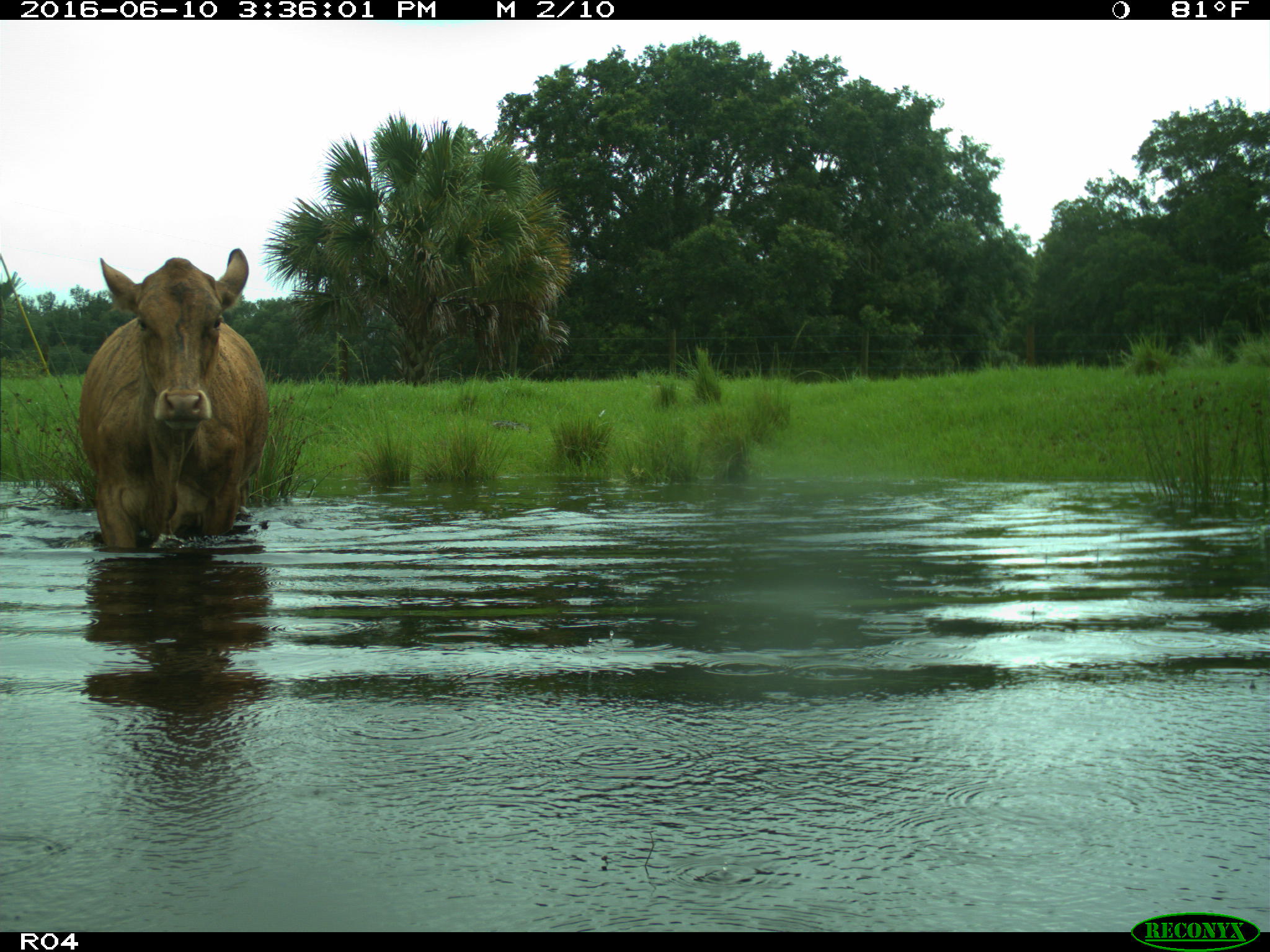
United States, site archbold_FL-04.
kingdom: Animalia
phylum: Chordata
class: Mammalia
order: Artiodactyla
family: Bovidae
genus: Bos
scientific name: Bos taurus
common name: domestic cow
Bos taurus (domestic cow).